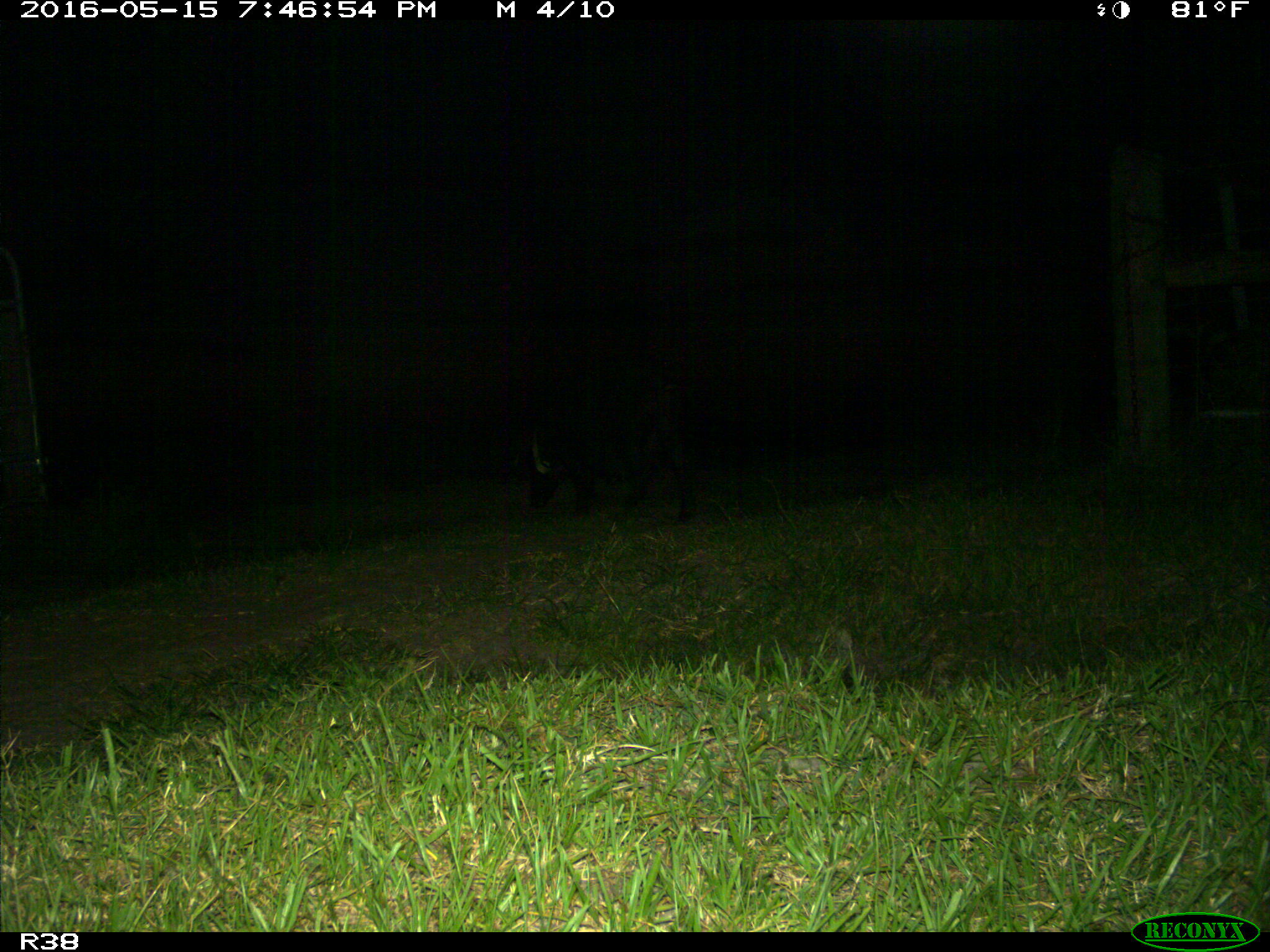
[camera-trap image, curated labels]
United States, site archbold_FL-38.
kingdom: Animalia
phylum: Chordata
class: Mammalia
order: Artiodactyla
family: Suidae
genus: Sus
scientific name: Sus scrofa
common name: wild boar